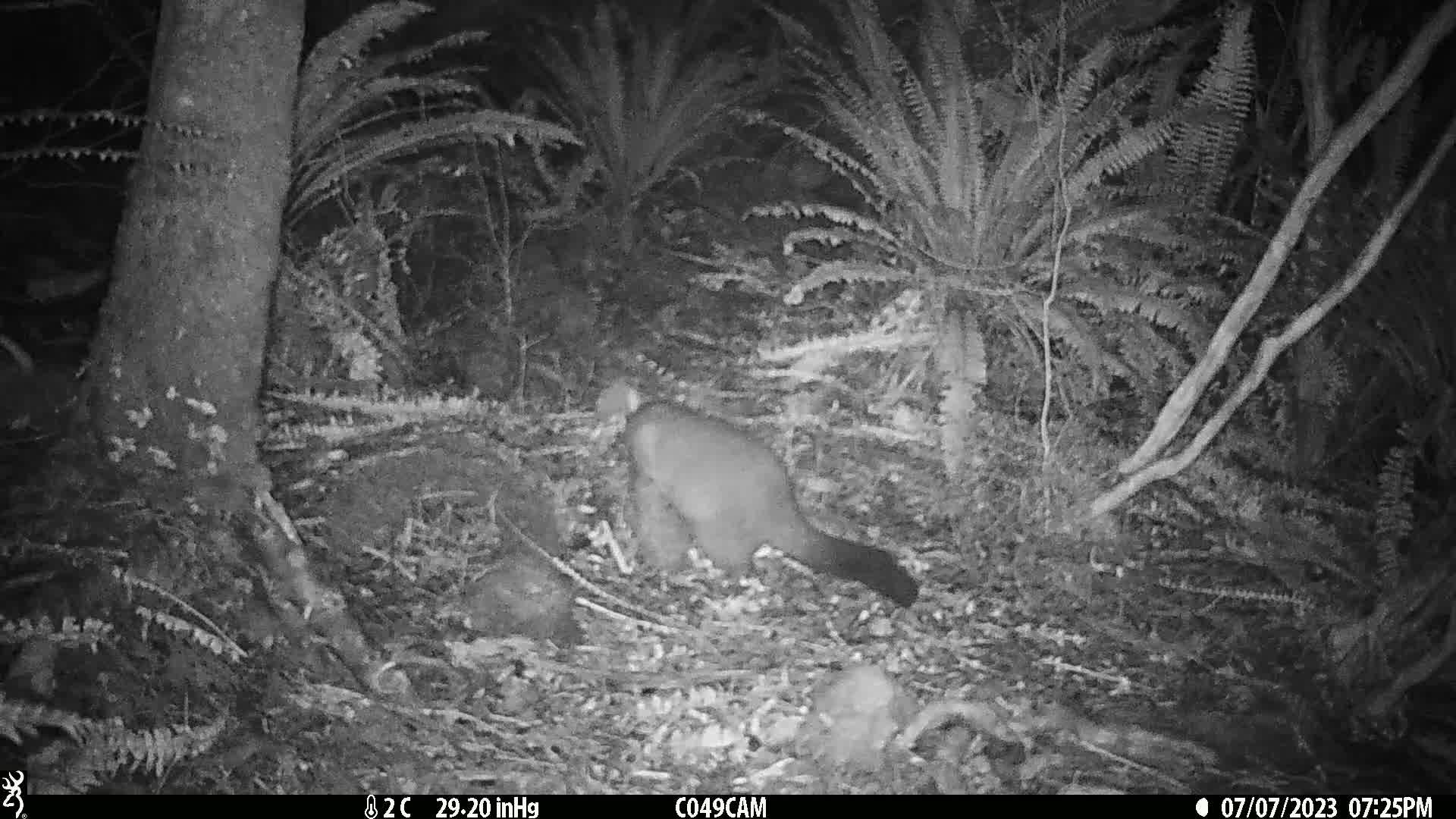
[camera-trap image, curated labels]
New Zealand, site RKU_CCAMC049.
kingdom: Animalia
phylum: Chordata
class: Mammalia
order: Diprotodontia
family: Phalangeridae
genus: Trichosurus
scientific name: Trichosurus vulpecula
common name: common brushtail possum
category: possum